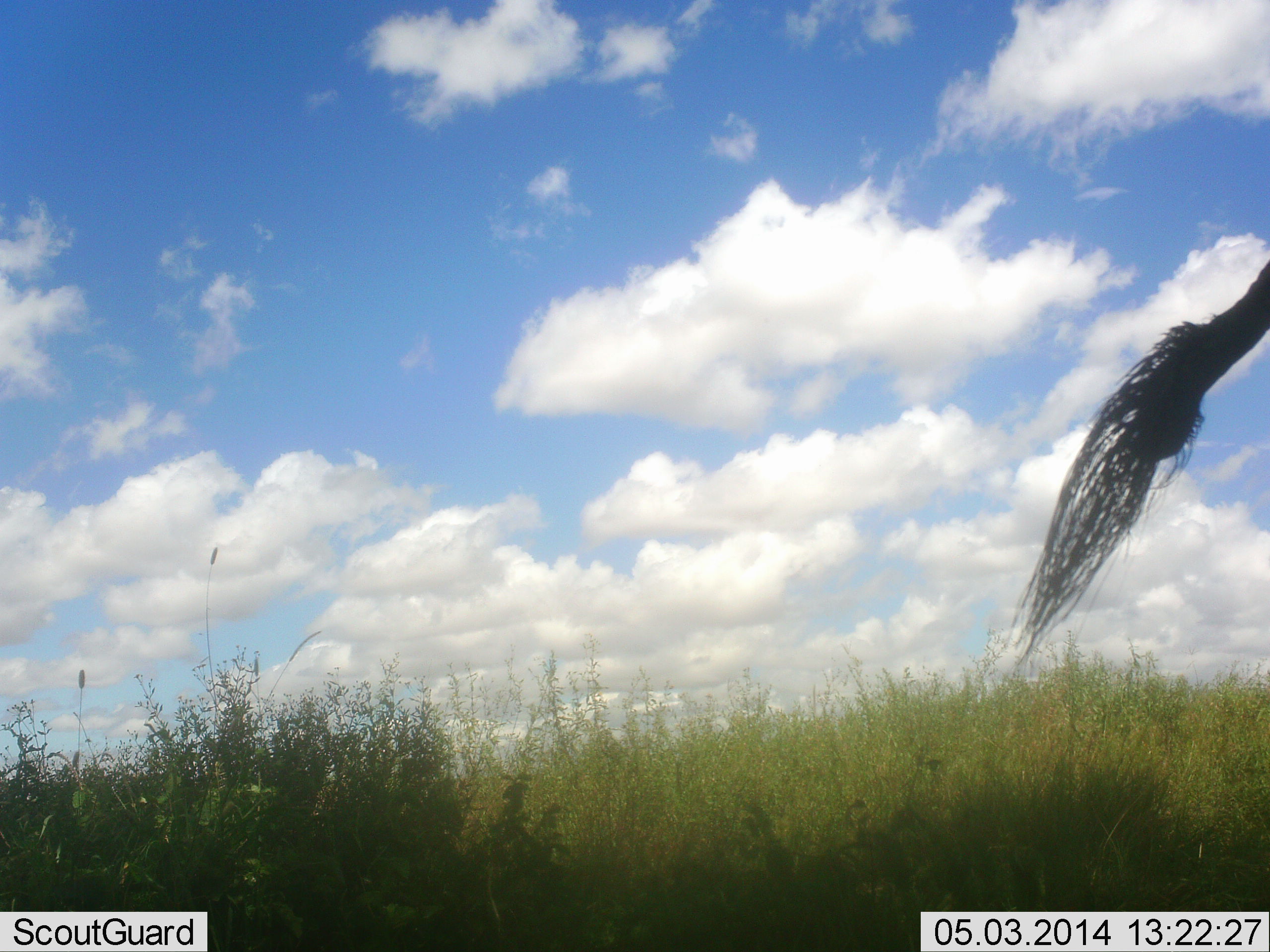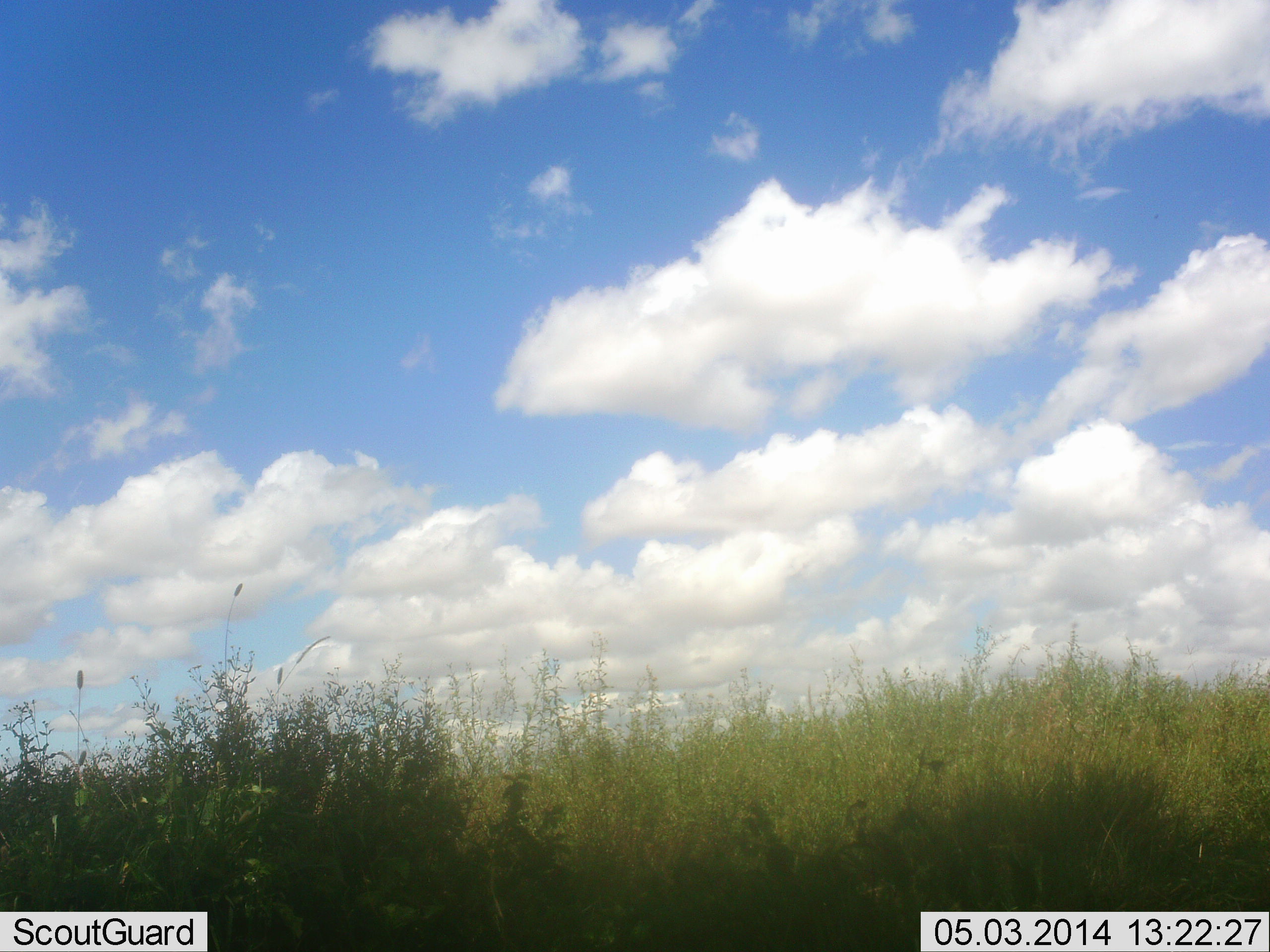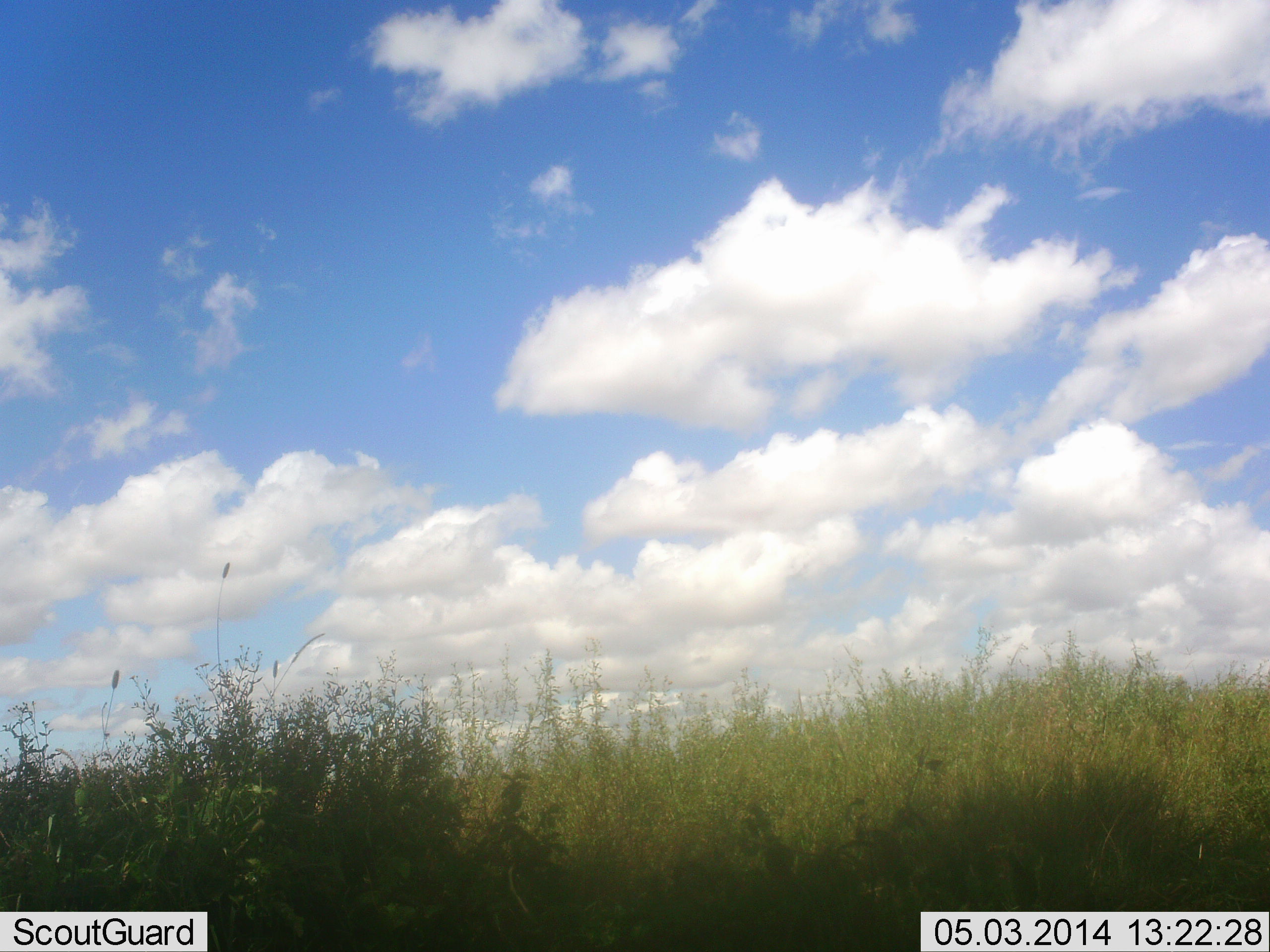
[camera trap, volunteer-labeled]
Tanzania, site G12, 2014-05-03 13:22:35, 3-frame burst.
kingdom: Animalia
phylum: Chordata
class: Mammalia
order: Proboscidea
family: Elephantidae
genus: Loxodonta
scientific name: Loxodonta africana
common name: african bush elephant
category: elephant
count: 1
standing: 100%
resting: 0%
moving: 0%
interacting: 0%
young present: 0%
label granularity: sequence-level